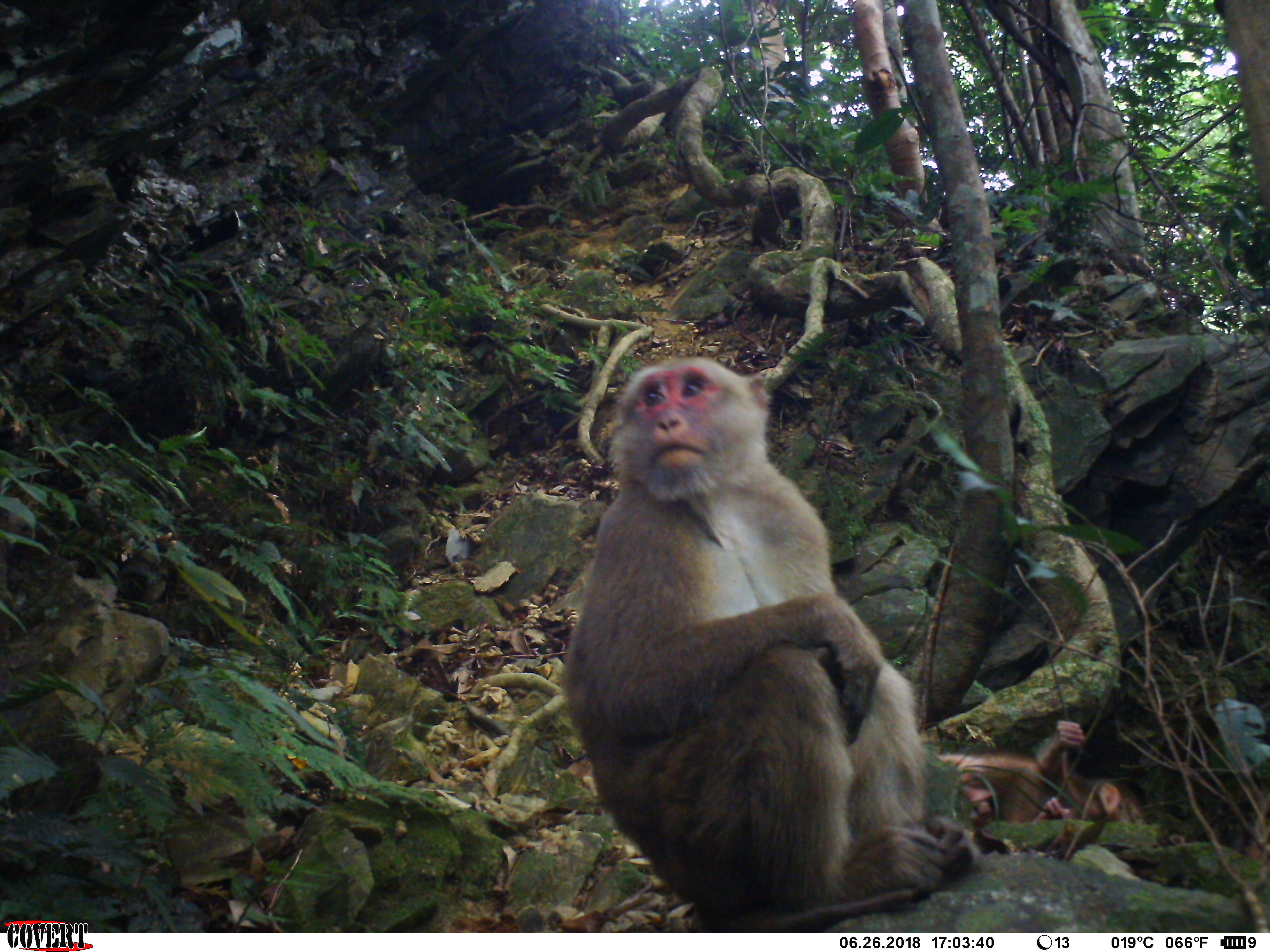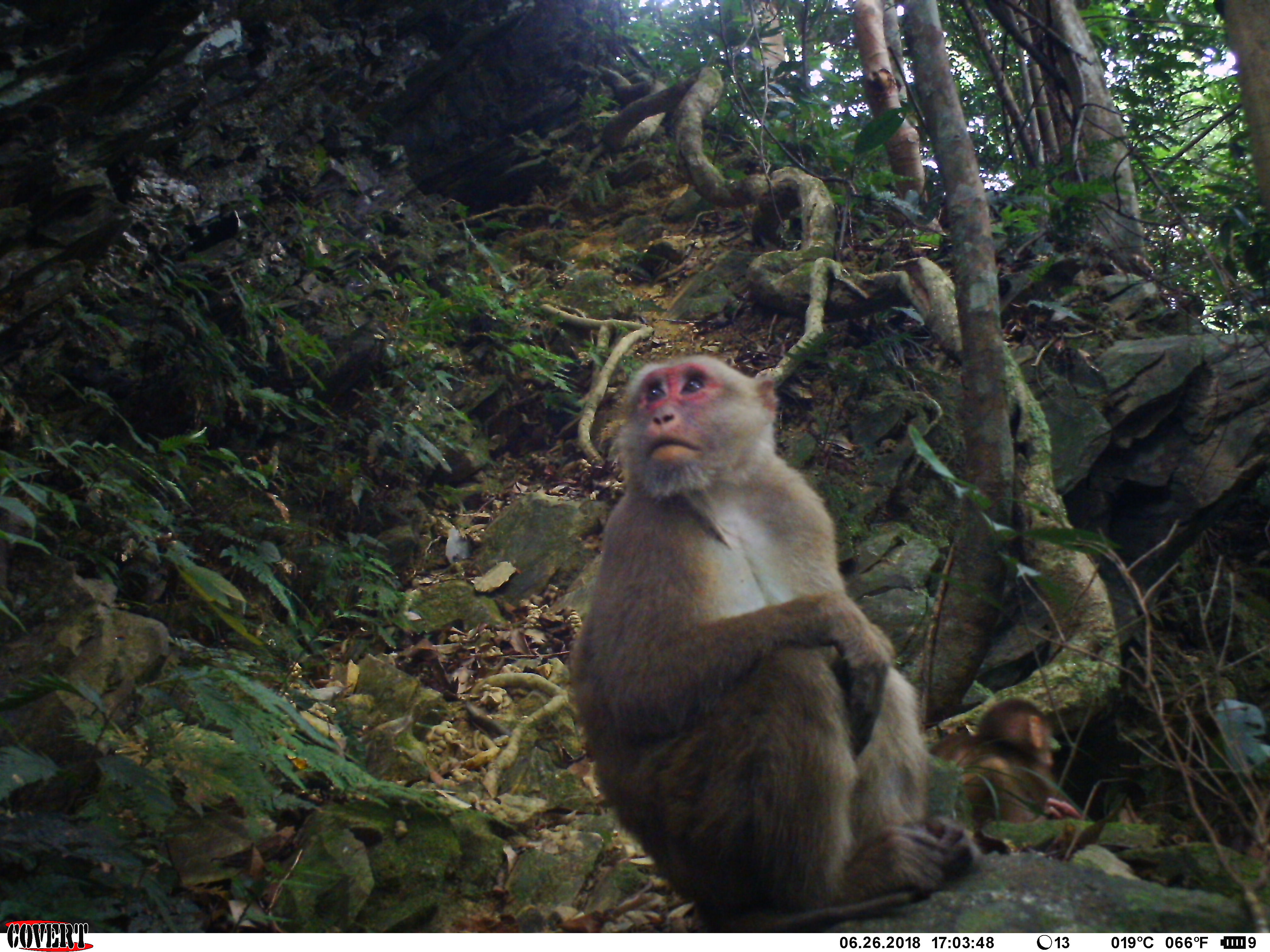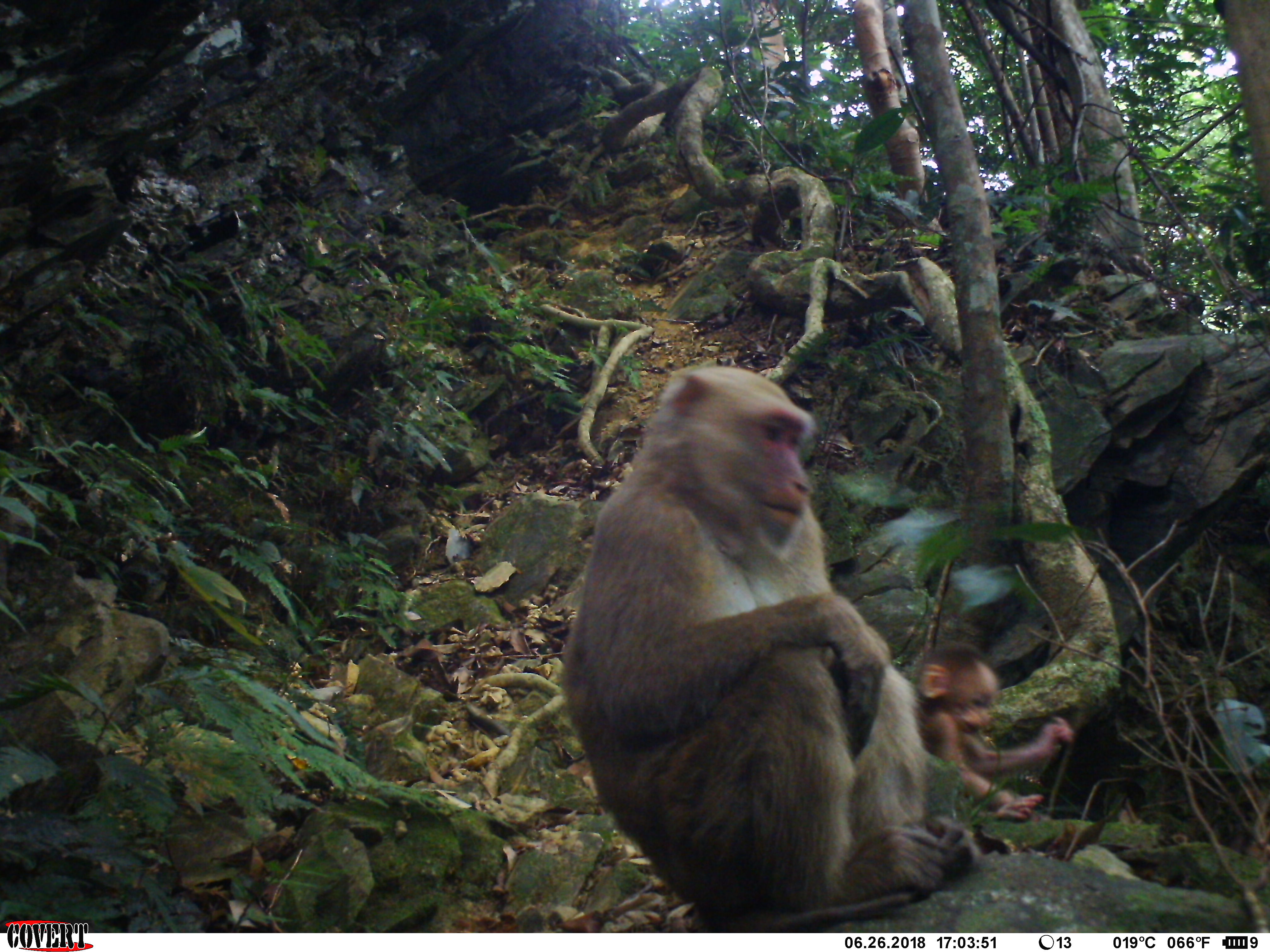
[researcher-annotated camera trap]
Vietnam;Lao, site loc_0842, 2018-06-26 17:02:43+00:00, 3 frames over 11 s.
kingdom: Animalia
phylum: Chordata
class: Mammalia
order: Primates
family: Cercopithecidae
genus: Macaca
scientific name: Macaca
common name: macaques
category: assam or rhesus macaque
Assam or rhesus macaque (macaques) (Macaca). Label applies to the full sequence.